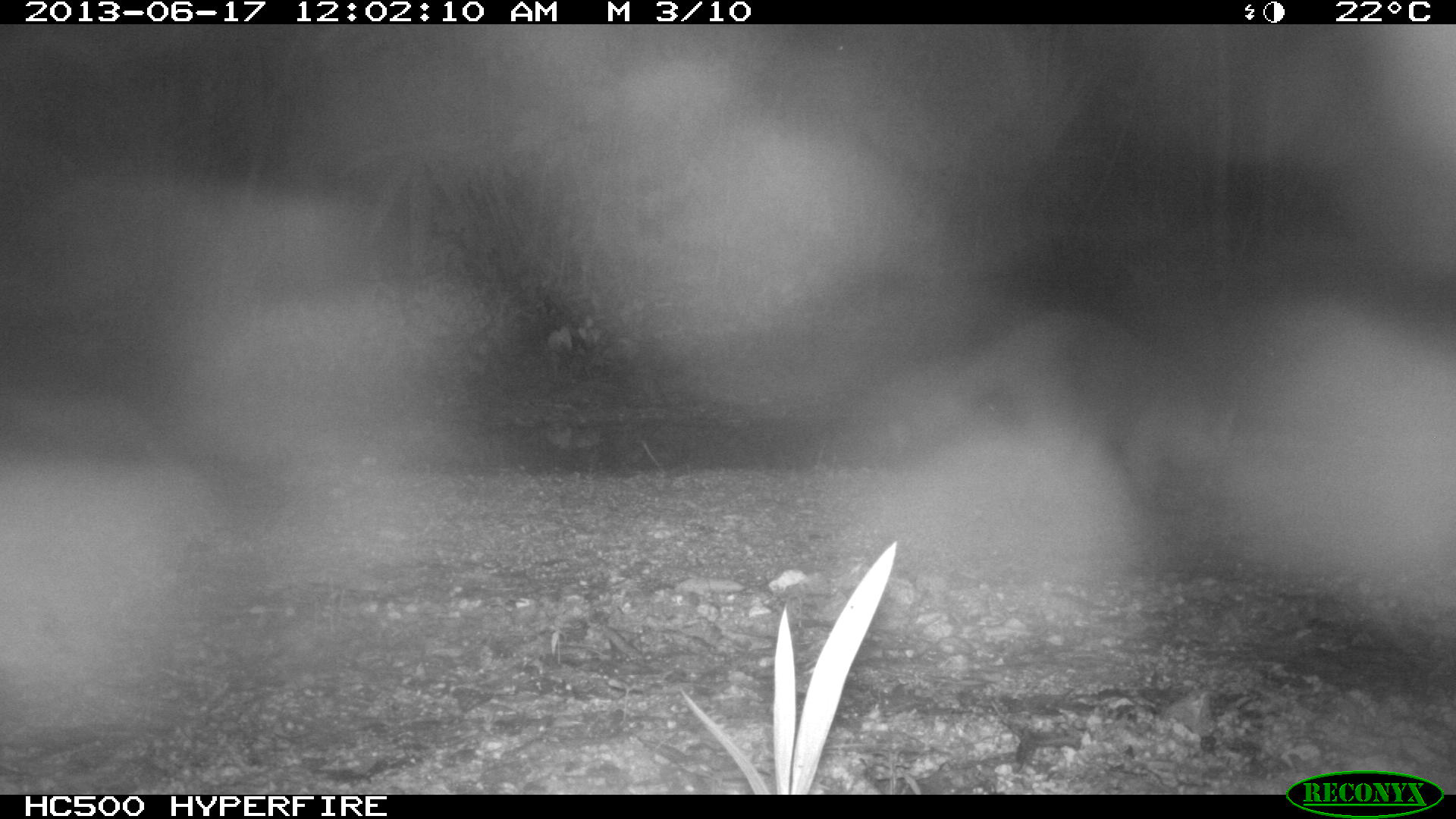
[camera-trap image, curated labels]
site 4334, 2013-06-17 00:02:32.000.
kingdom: Animalia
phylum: Chordata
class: Mammalia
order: Carnivora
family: Procyonidae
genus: Procyon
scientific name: Procyon lotor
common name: common raccoon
Procyon lotor (common raccoon), count 1.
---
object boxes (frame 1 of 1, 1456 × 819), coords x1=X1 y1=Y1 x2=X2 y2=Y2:
procyon lotor: x1=877 y1=304 x2=1242 y2=512